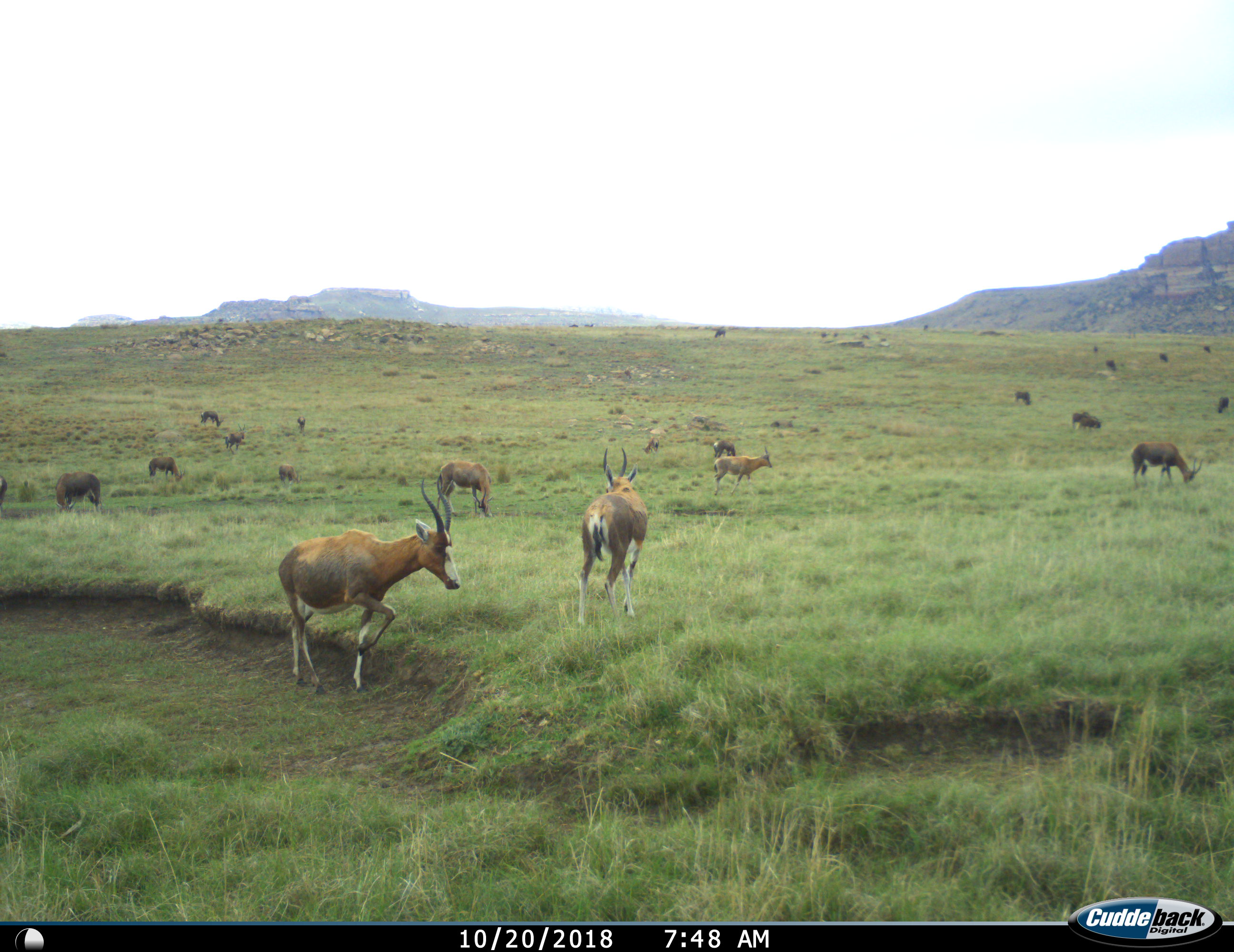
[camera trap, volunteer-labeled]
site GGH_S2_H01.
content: unidentified animal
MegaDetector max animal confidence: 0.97